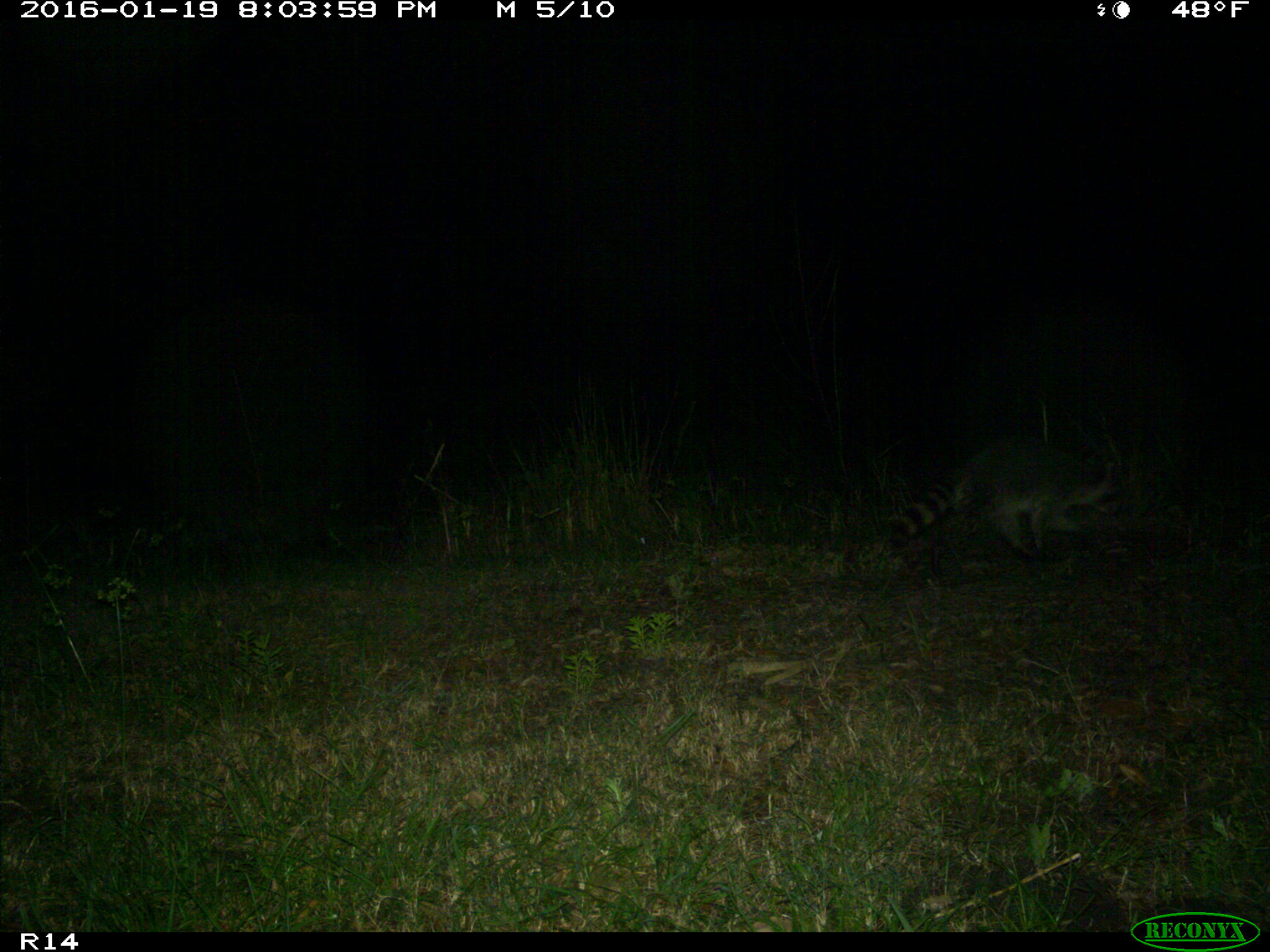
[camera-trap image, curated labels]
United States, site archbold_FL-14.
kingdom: Animalia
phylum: Chordata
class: Mammalia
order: Carnivora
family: Procyonidae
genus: Procyon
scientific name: Procyon lotor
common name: common raccoon